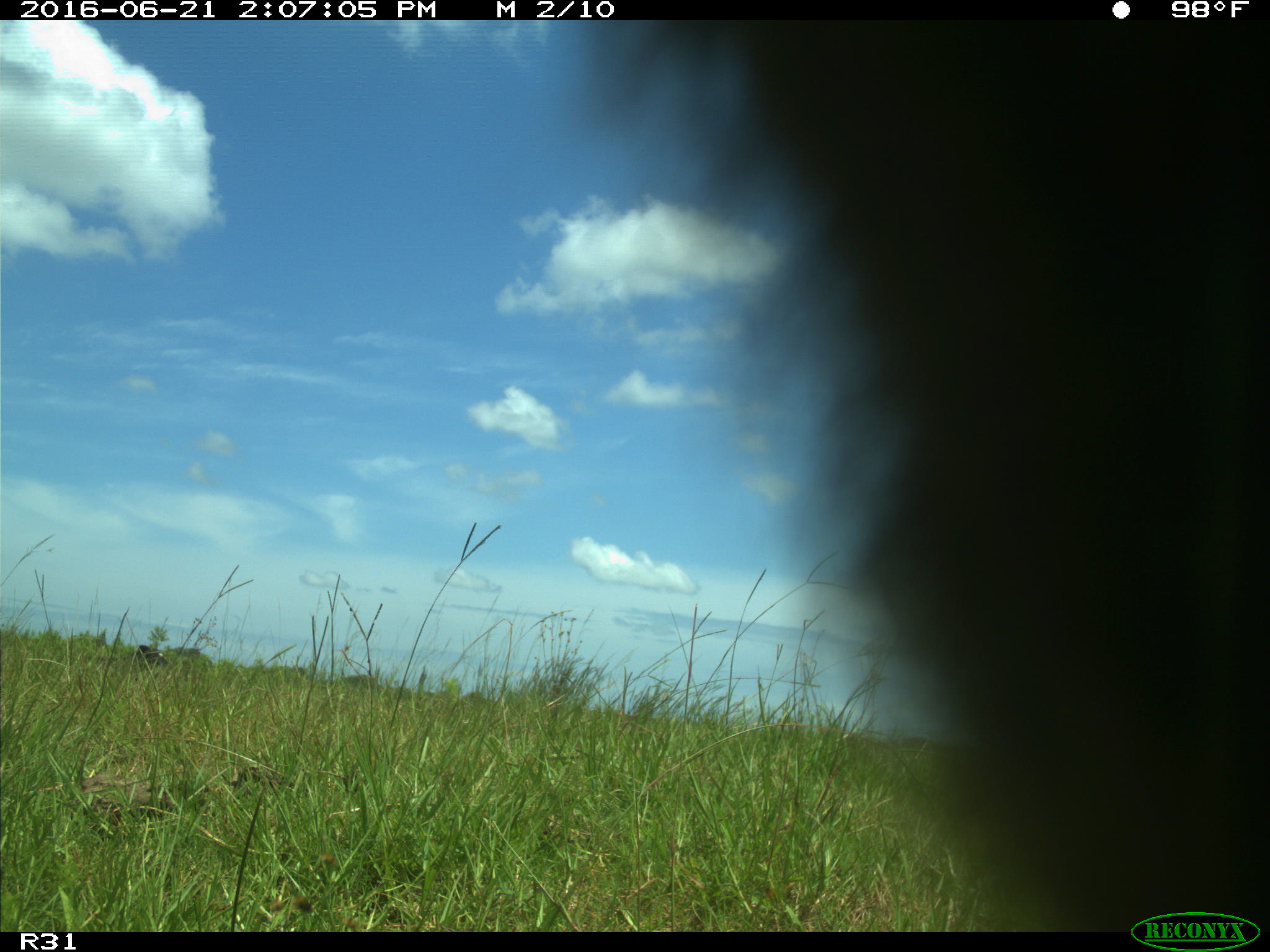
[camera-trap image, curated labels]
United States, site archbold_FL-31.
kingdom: Animalia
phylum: Chordata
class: Mammalia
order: Artiodactyla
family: Bovidae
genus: Bos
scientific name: Bos taurus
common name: domestic cow